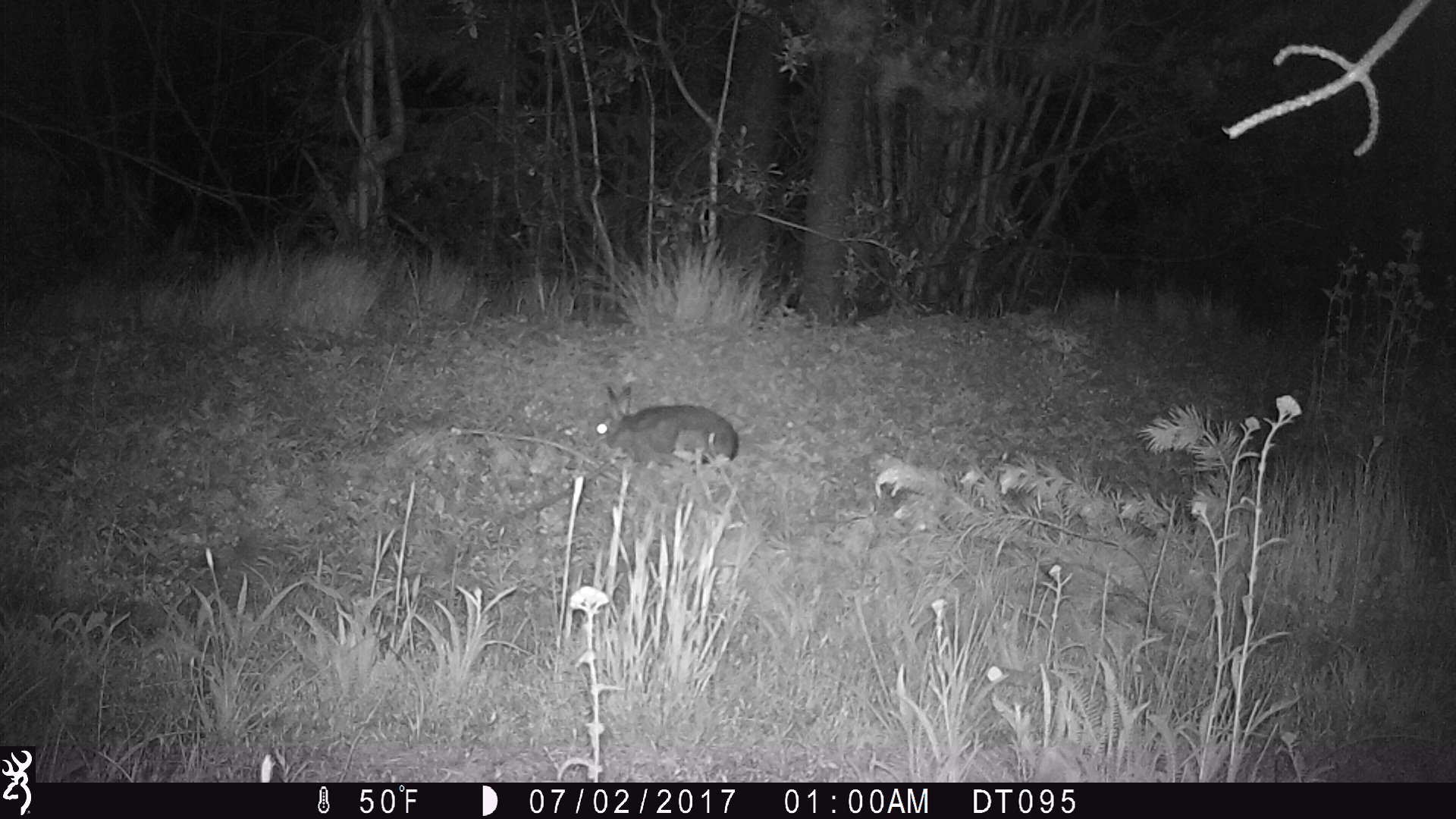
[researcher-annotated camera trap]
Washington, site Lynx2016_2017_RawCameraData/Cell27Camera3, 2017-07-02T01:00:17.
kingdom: Animalia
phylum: Chordata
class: Mammalia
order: Lagomorpha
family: Leporidae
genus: Lepus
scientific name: Lepus americanus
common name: snowshoe hare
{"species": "Lepus americanus (snowshoe hare)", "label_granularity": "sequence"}